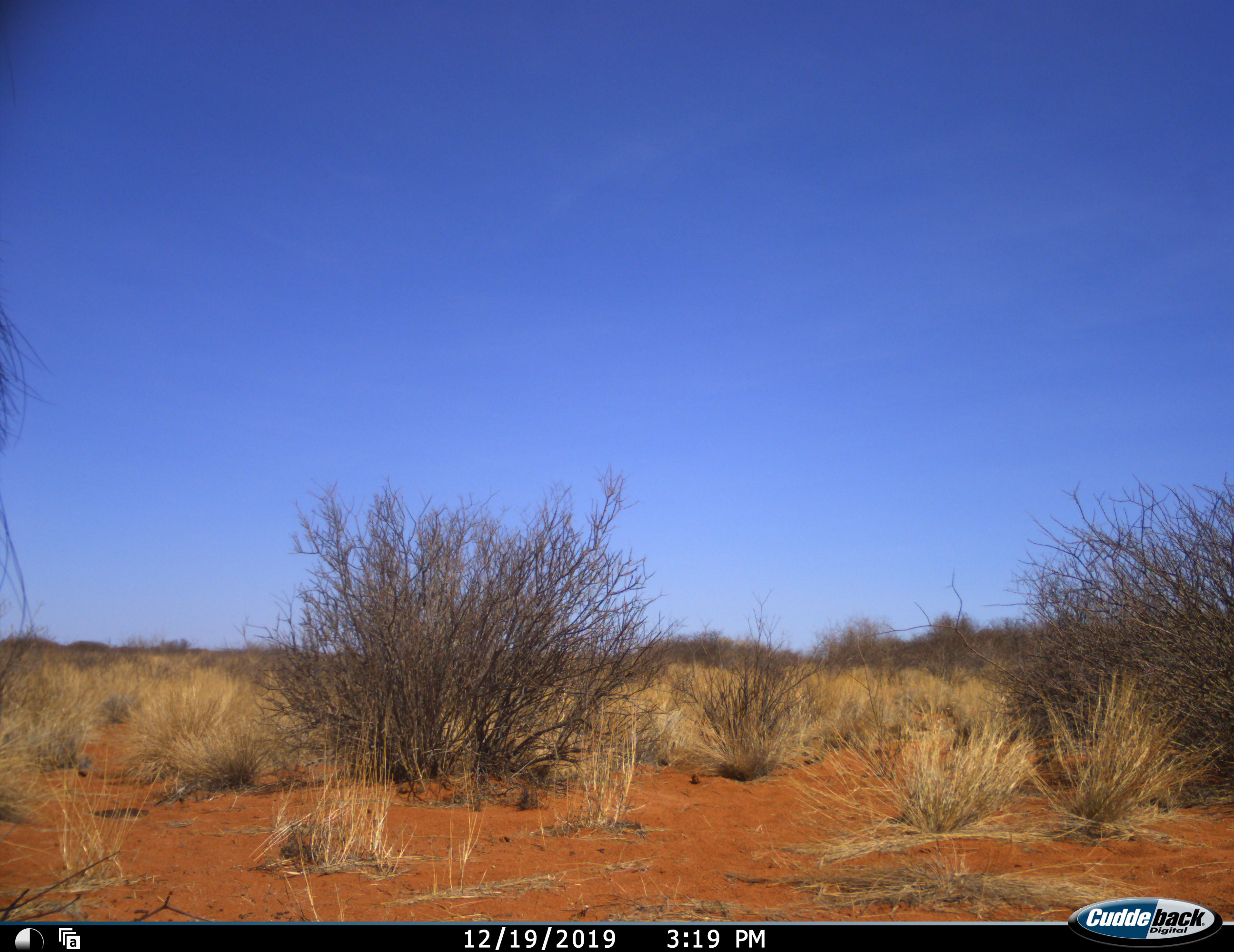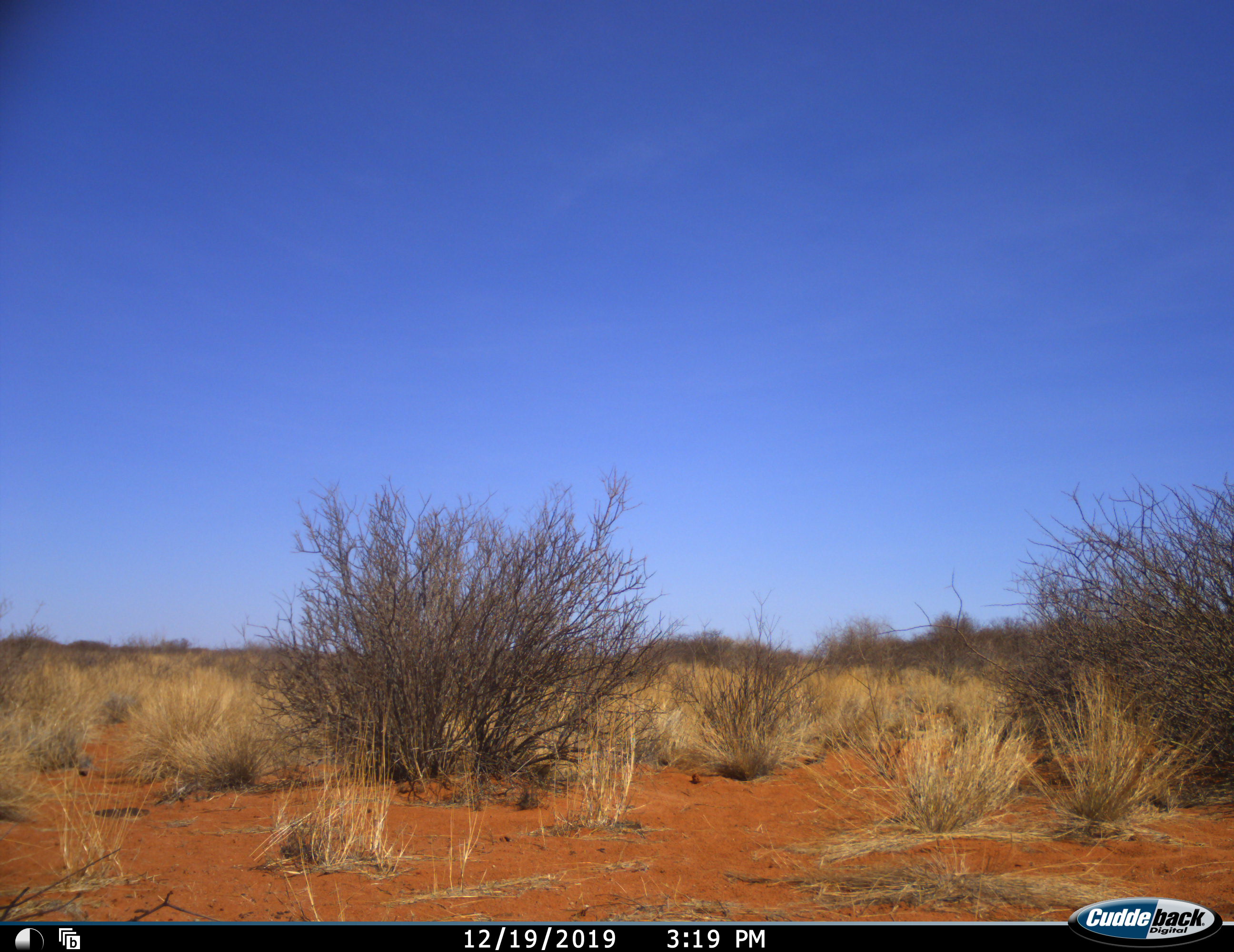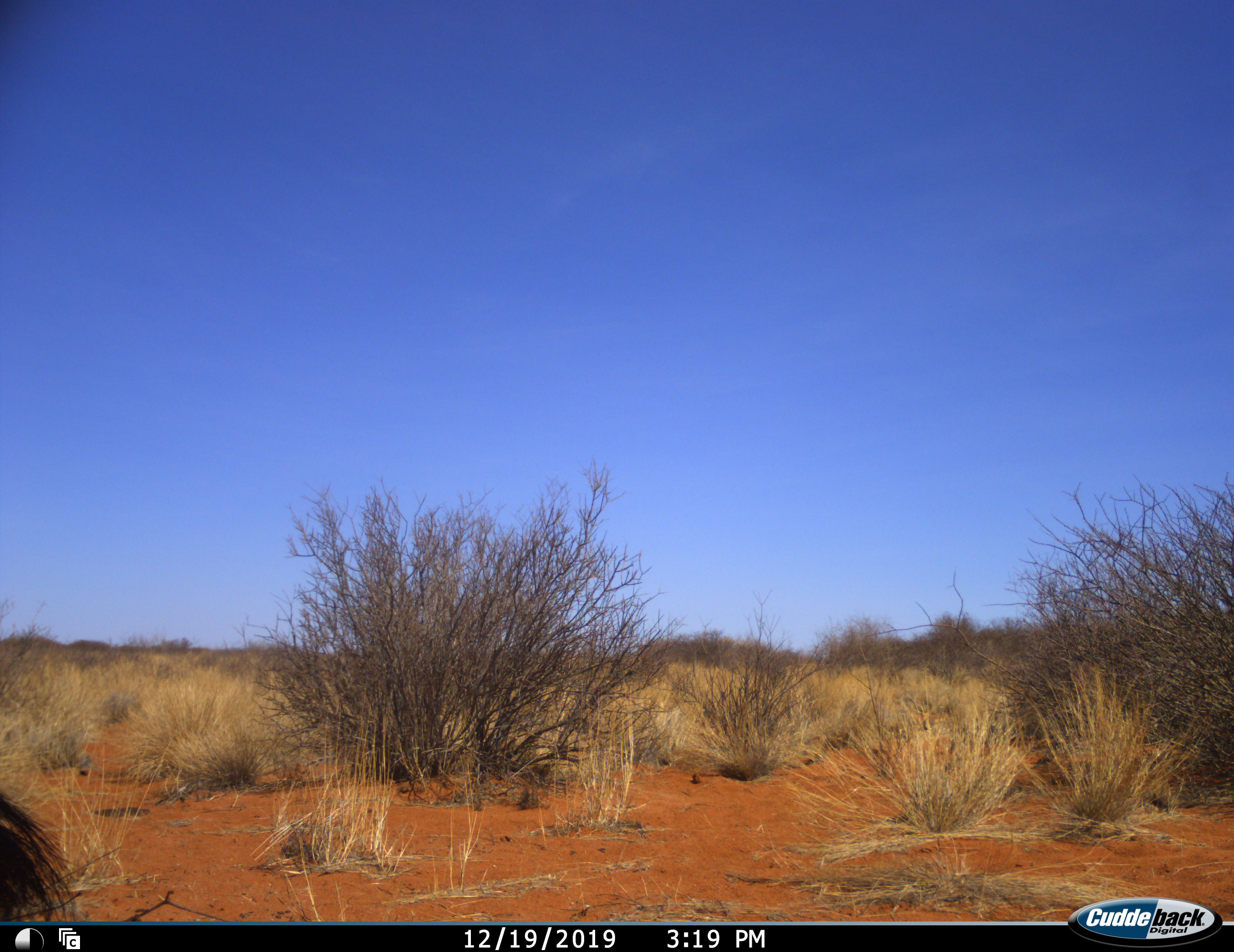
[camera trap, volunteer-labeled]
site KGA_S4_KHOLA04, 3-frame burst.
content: unidentified animal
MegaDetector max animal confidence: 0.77